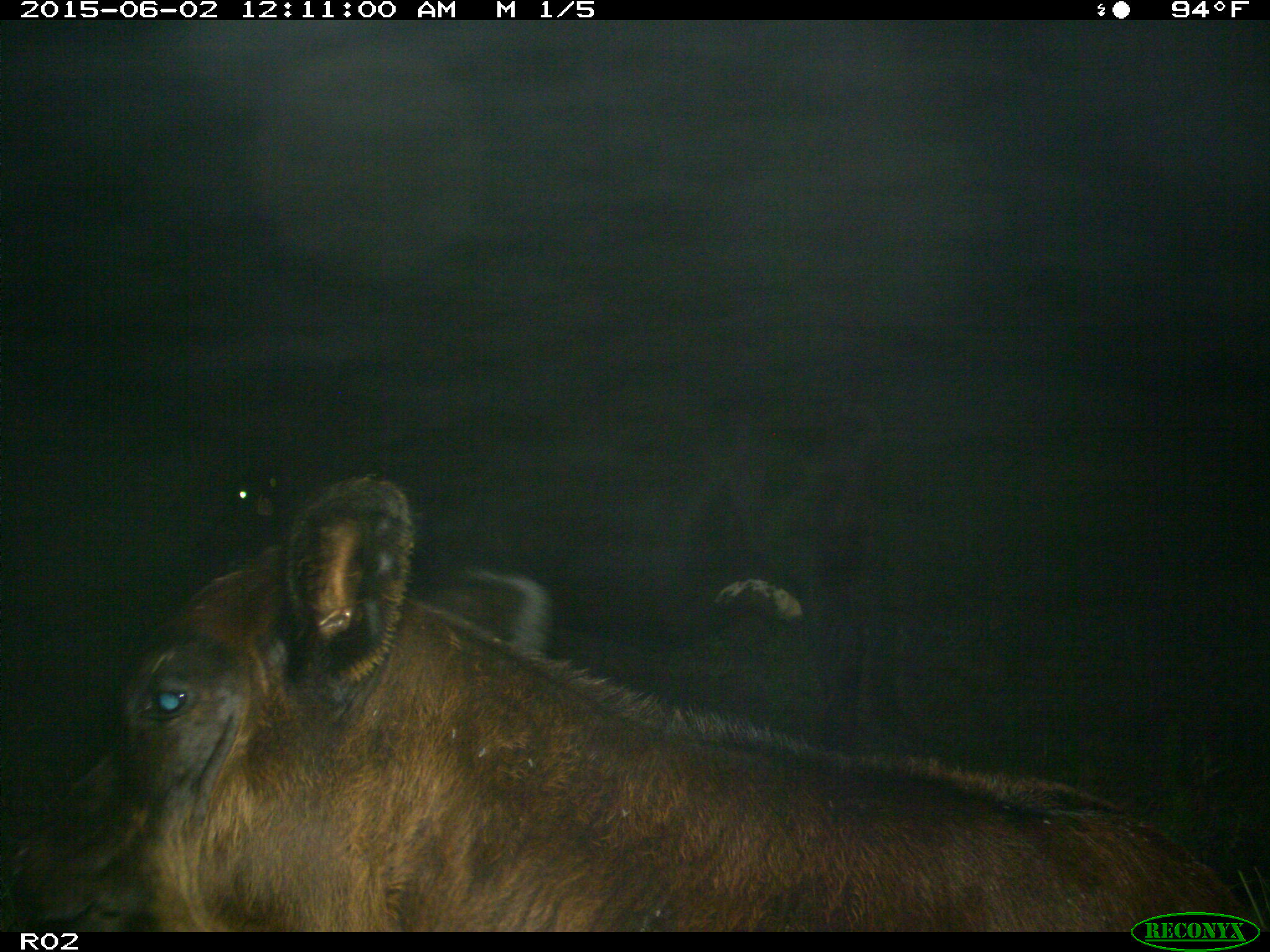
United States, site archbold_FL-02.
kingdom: Animalia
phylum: Chordata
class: Mammalia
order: Artiodactyla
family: Bovidae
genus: Bos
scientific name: Bos taurus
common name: domestic cow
Bos taurus (domestic cow).